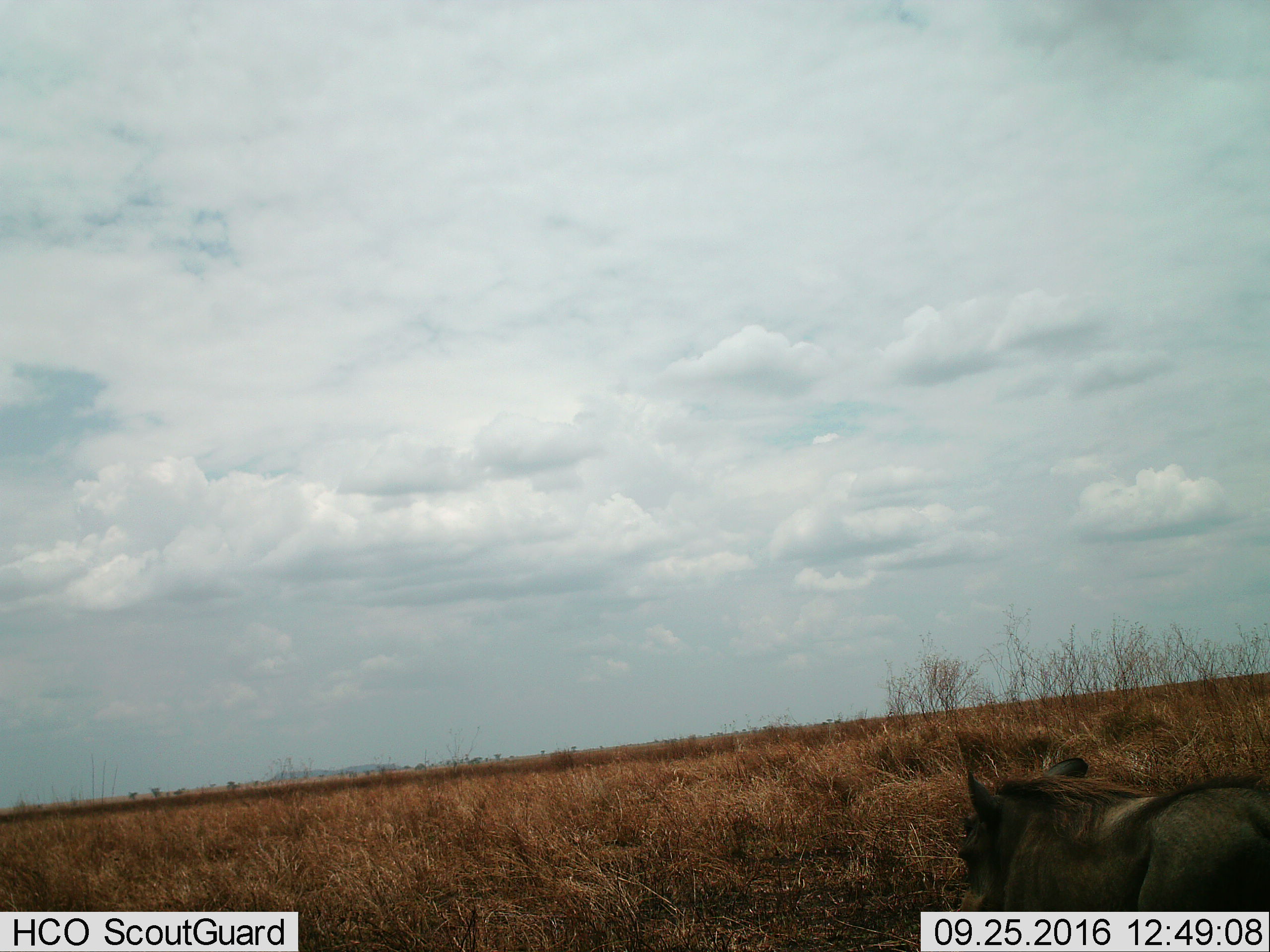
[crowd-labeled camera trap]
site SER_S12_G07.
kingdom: Animalia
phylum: Chordata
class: Mammalia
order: Artiodactyla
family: Suidae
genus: Phacochoerus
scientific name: Phacochoerus africanus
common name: warthog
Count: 1.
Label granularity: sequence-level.